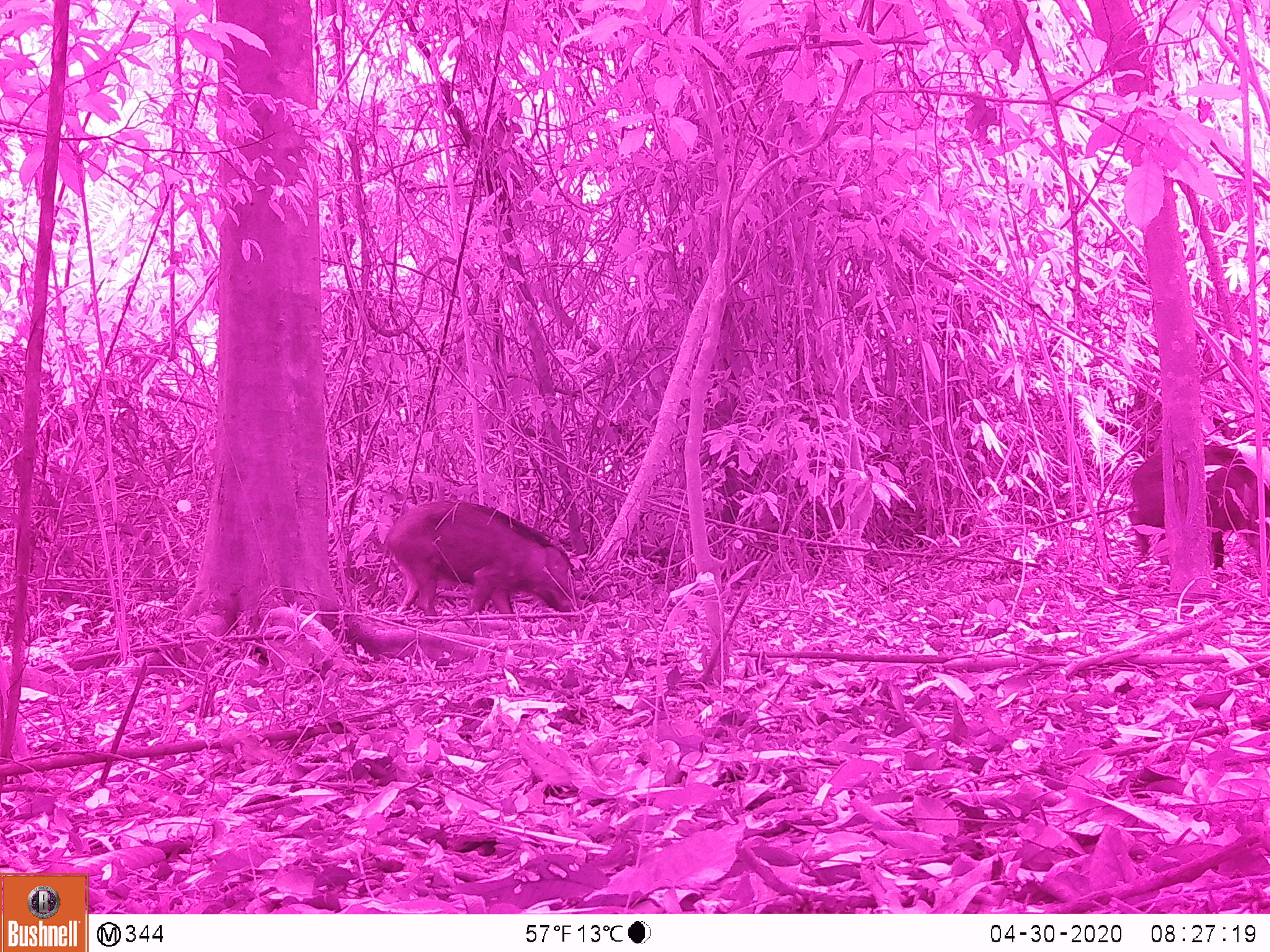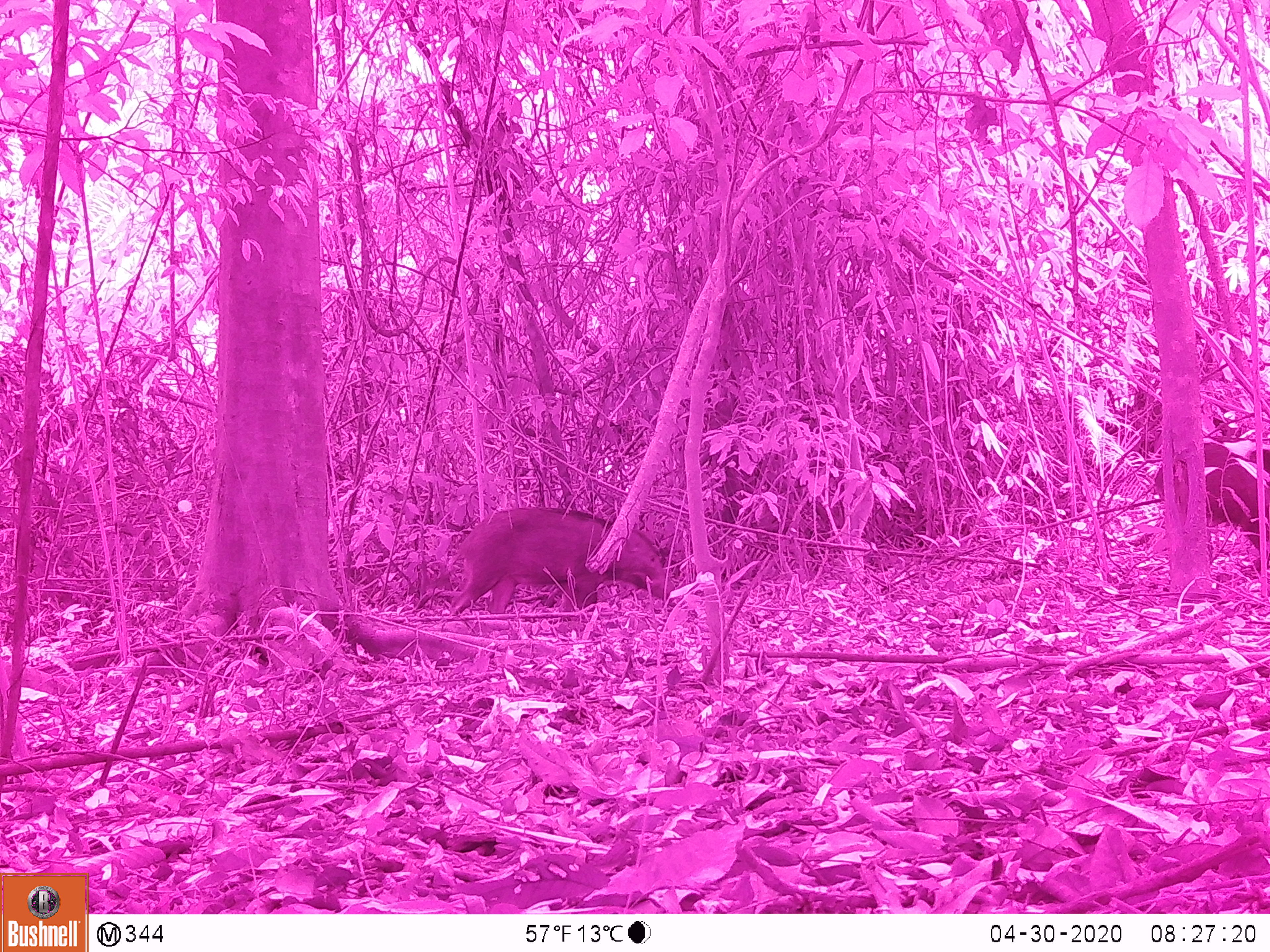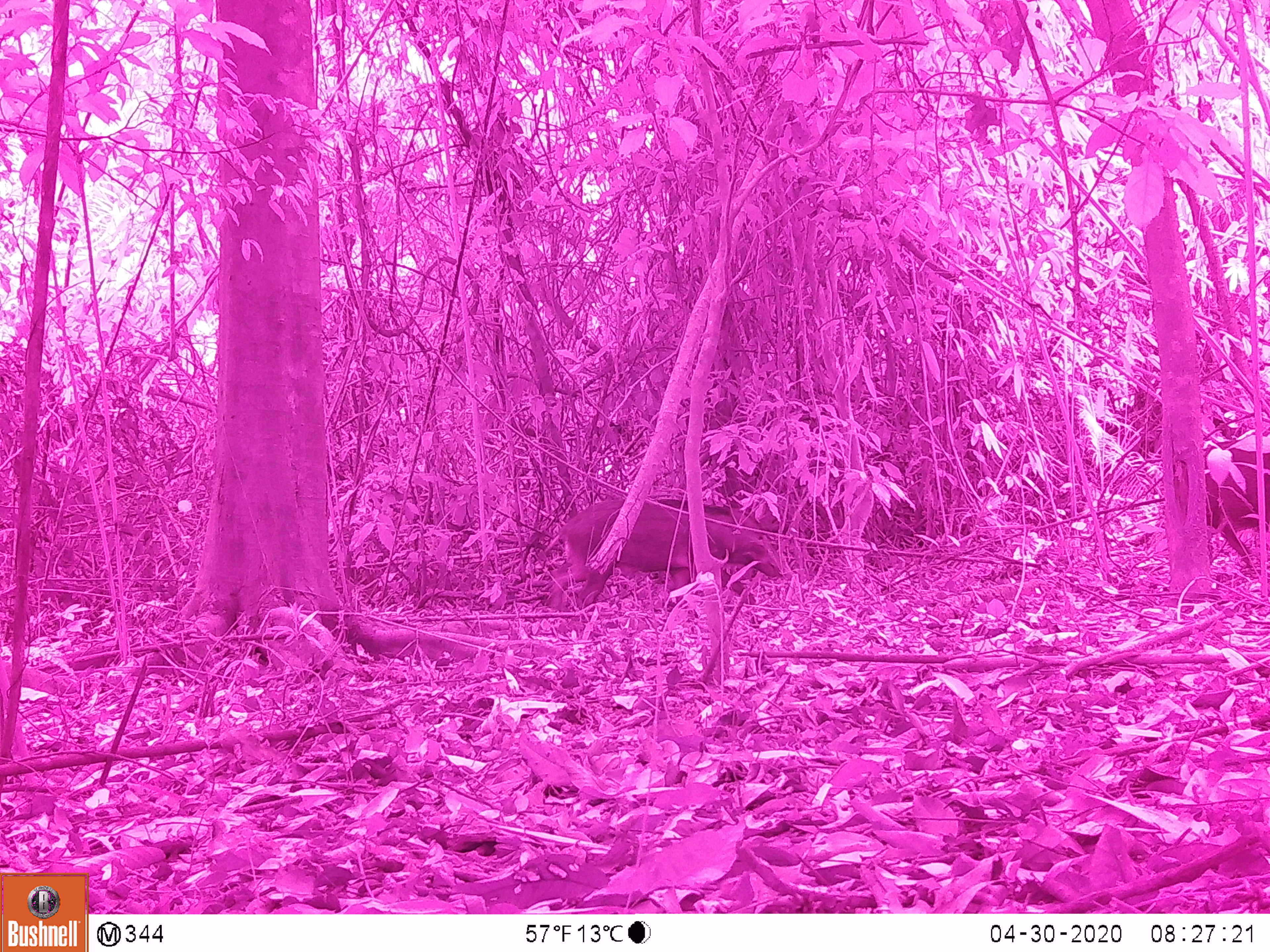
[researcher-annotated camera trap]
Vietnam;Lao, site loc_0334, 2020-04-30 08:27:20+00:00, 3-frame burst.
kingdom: Animalia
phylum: Chordata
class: Mammalia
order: Artiodactyla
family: Suidae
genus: Sus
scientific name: Sus scrofa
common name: eurasian wild pig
Eurasian wild pig (Sus scrofa). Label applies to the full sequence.